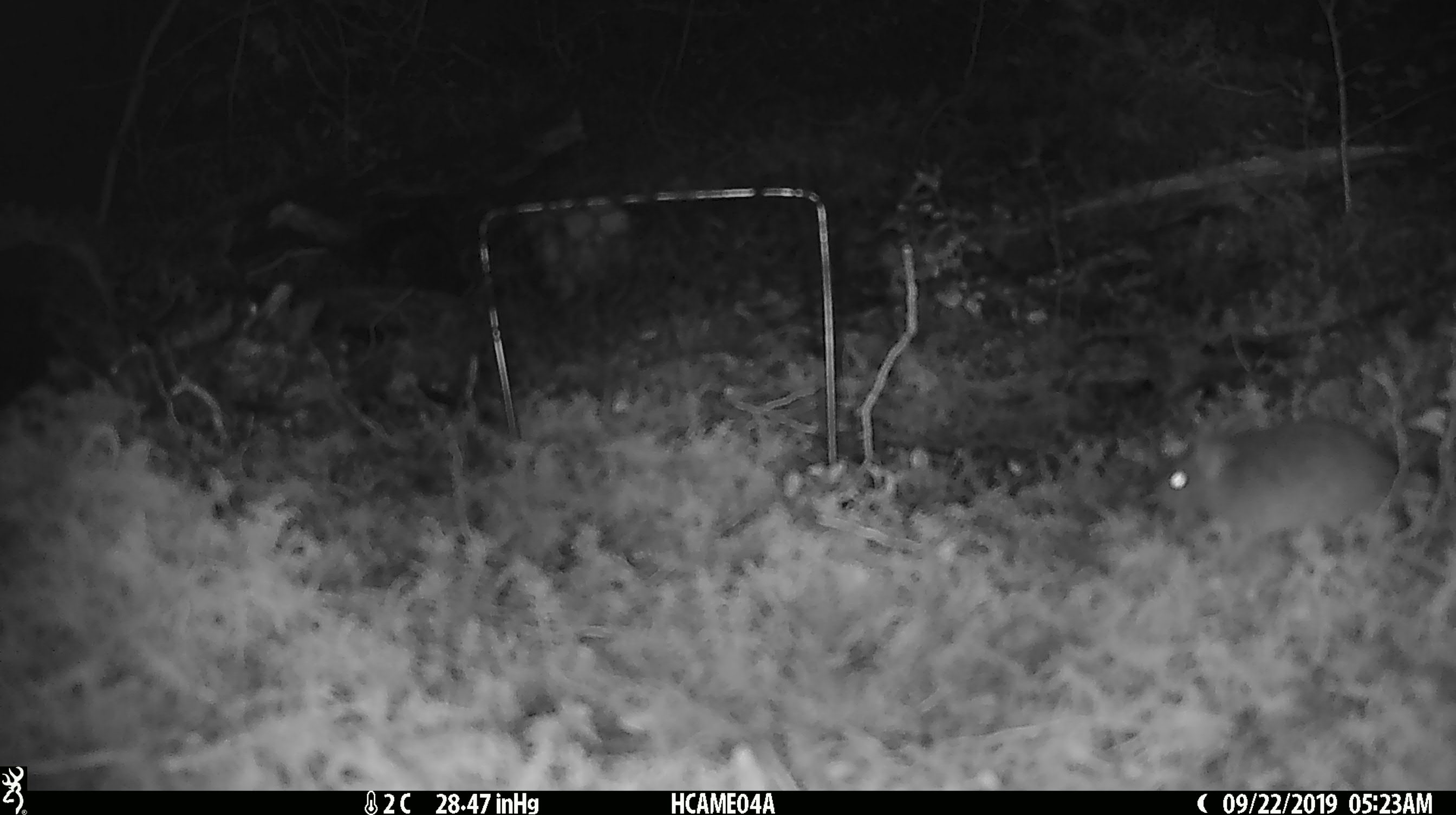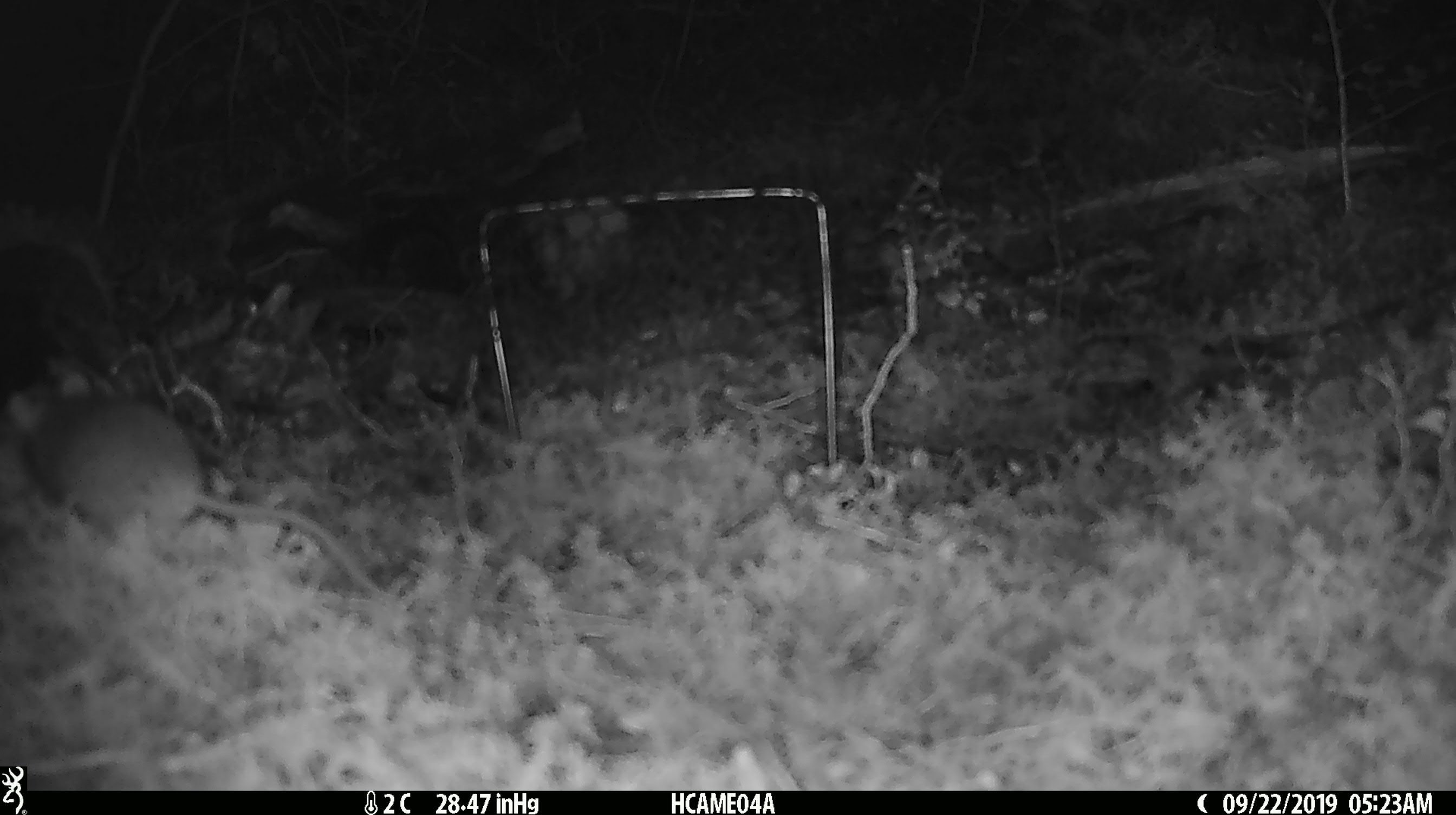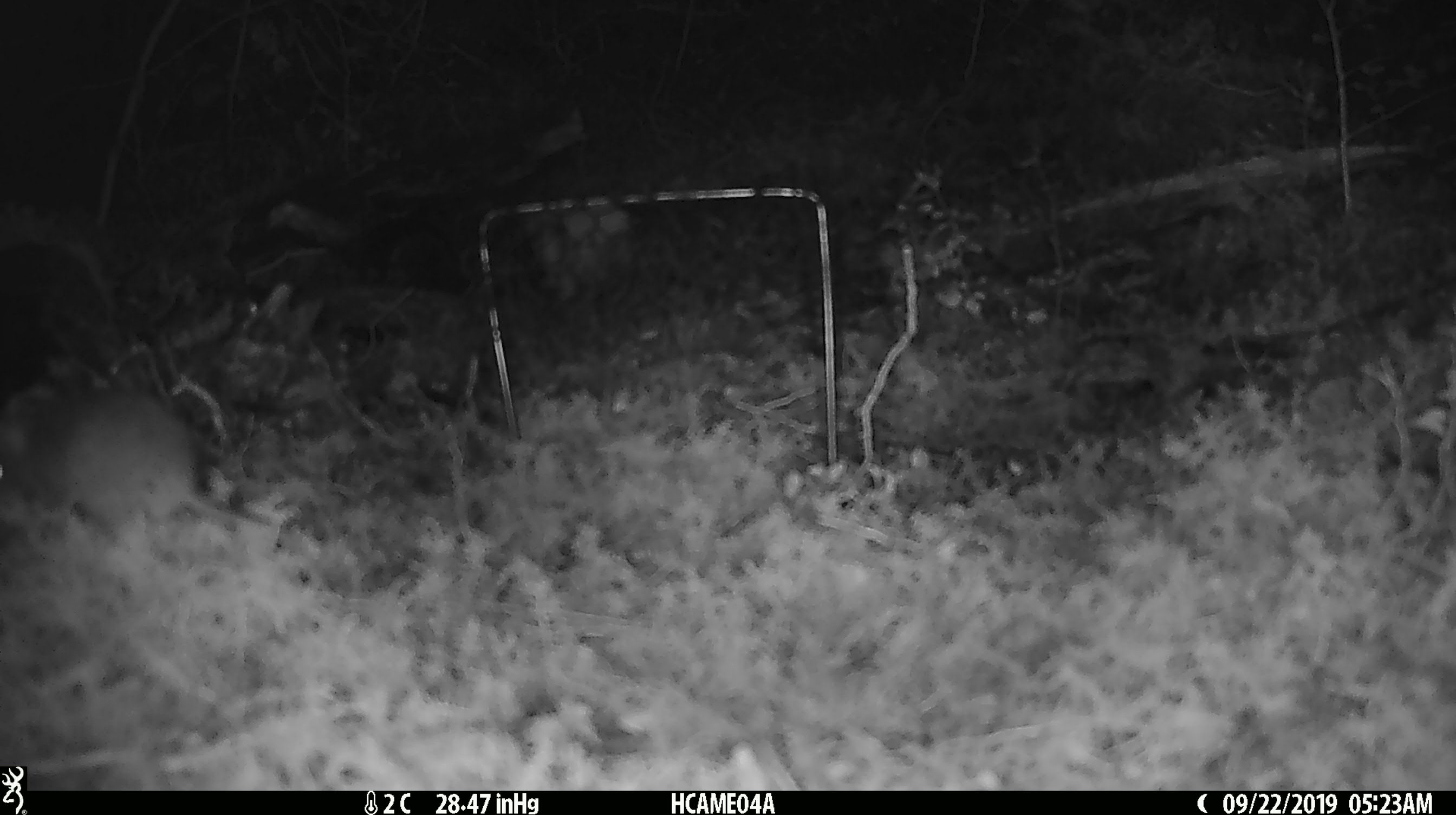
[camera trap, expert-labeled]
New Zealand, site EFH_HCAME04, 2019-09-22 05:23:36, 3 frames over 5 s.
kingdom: Animalia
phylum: Chordata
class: Mammalia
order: Rodentia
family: Muridae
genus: Mus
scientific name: Mus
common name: mouse